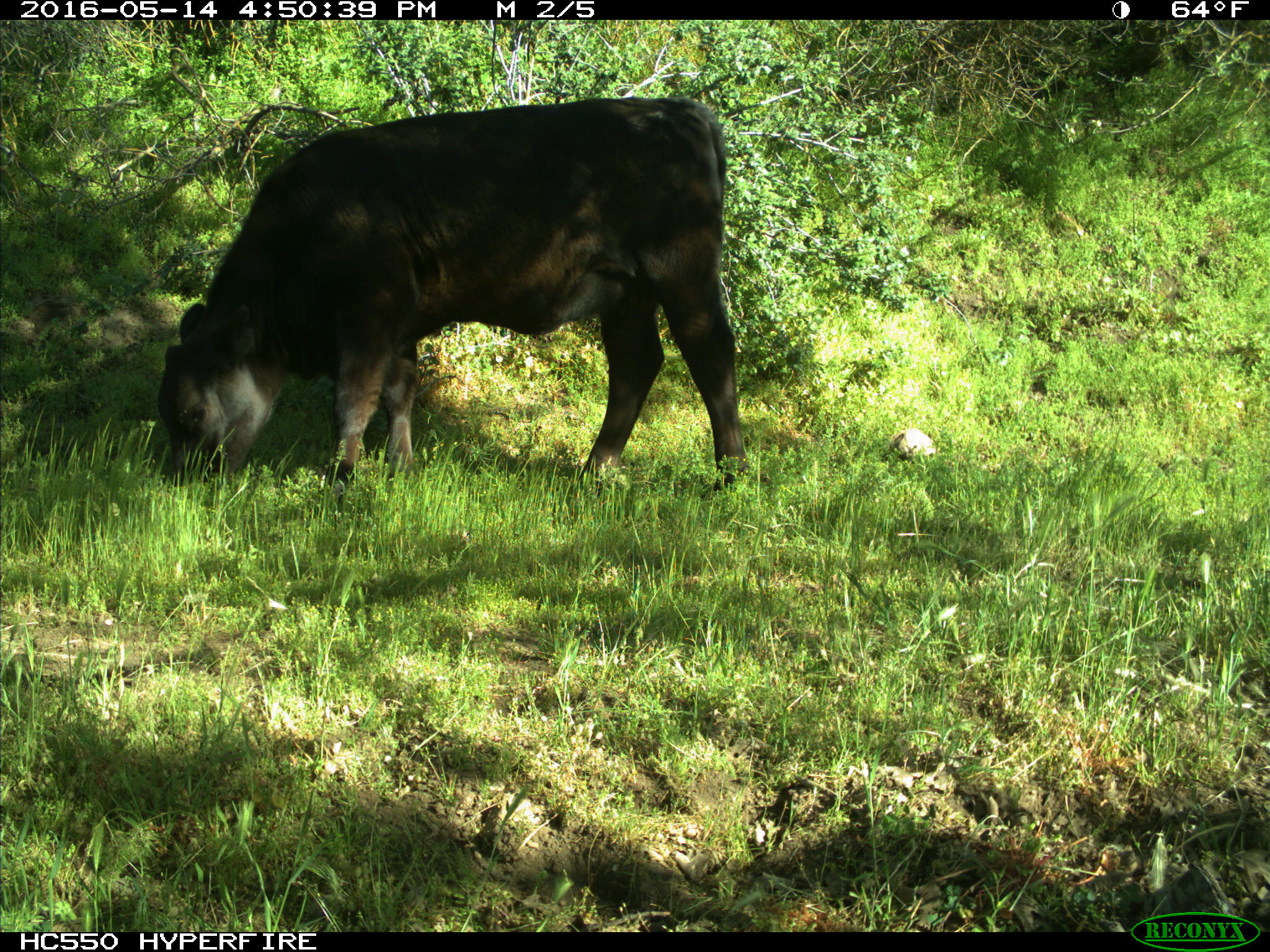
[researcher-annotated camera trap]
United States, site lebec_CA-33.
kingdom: Animalia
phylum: Chordata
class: Mammalia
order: Artiodactyla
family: Bovidae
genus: Bos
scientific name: Bos taurus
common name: domestic cow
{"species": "Bos taurus (domestic cow)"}